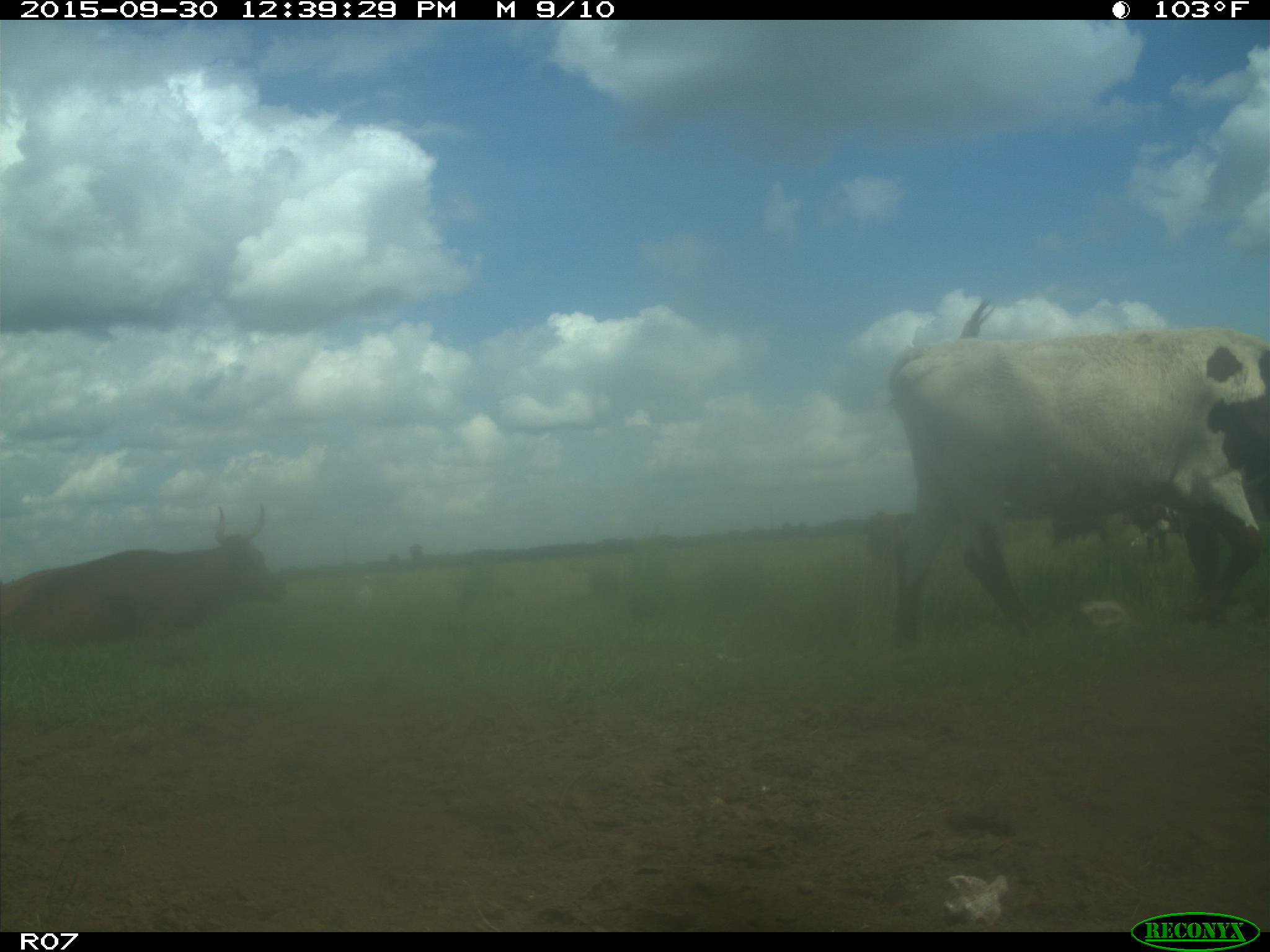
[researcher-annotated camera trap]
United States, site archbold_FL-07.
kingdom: Animalia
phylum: Chordata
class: Mammalia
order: Artiodactyla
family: Bovidae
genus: Bos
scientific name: Bos taurus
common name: domestic cow